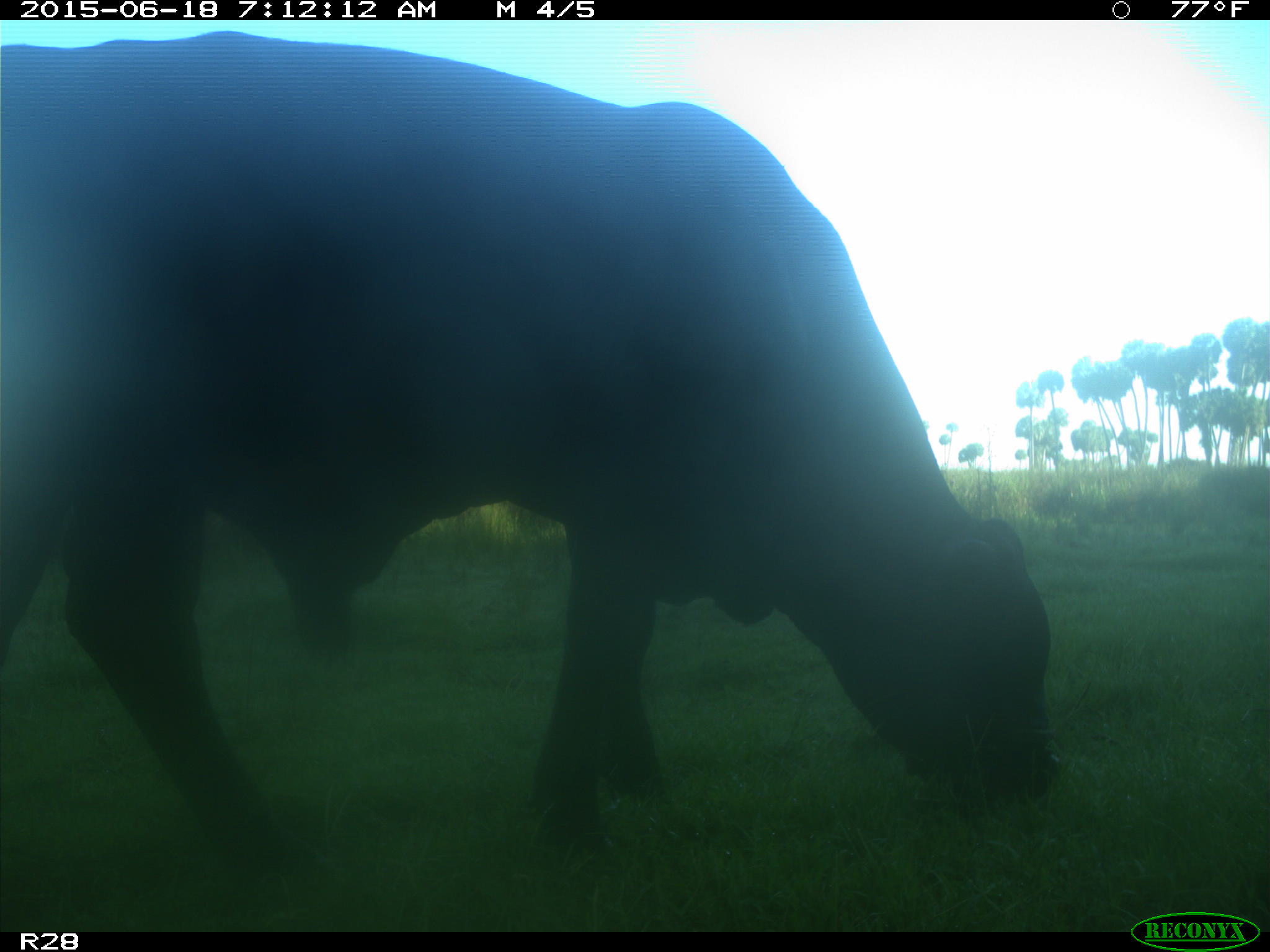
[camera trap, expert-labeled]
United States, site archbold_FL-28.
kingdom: Animalia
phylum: Chordata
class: Mammalia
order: Artiodactyla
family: Bovidae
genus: Bos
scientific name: Bos taurus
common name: domestic cow